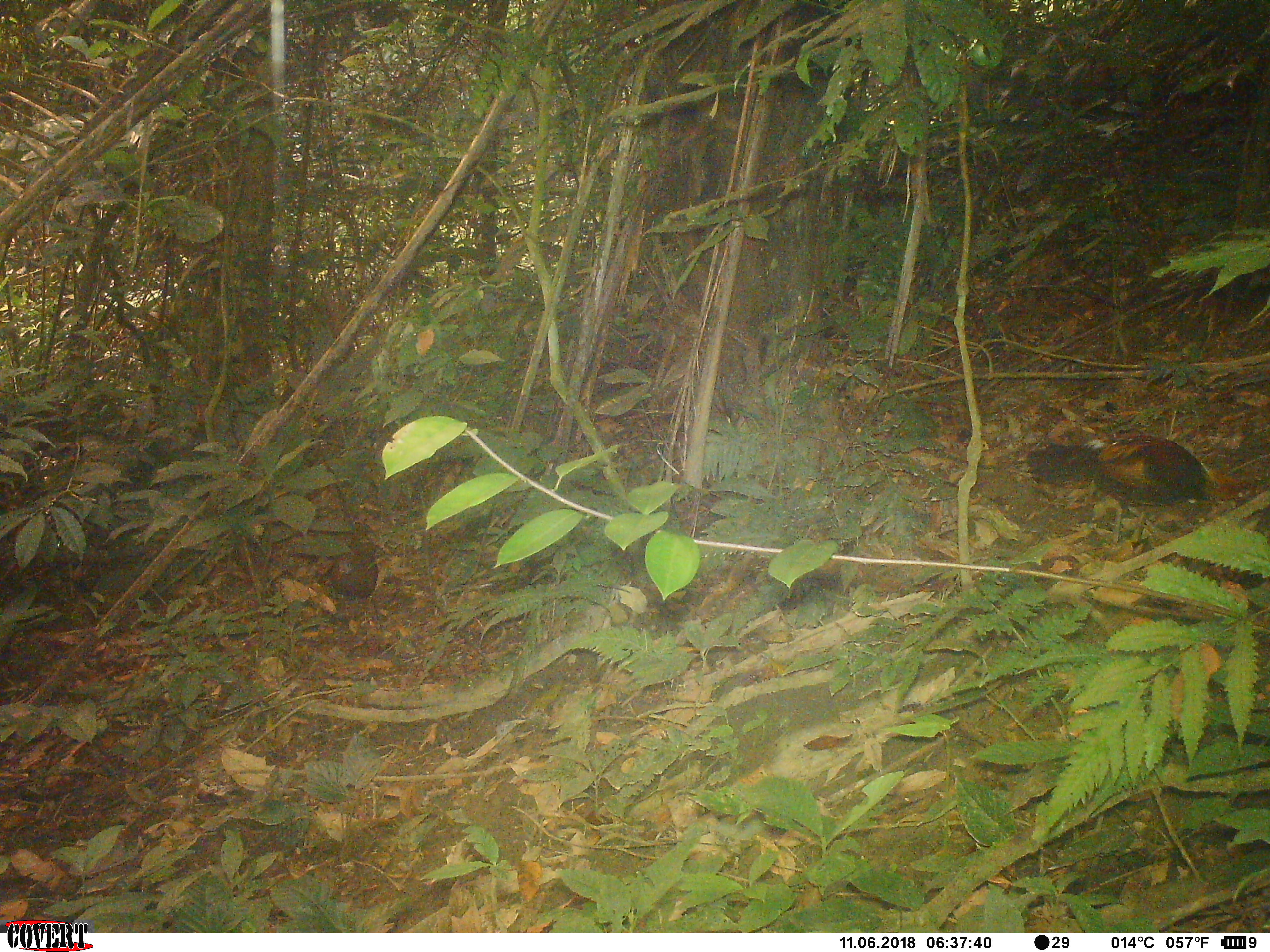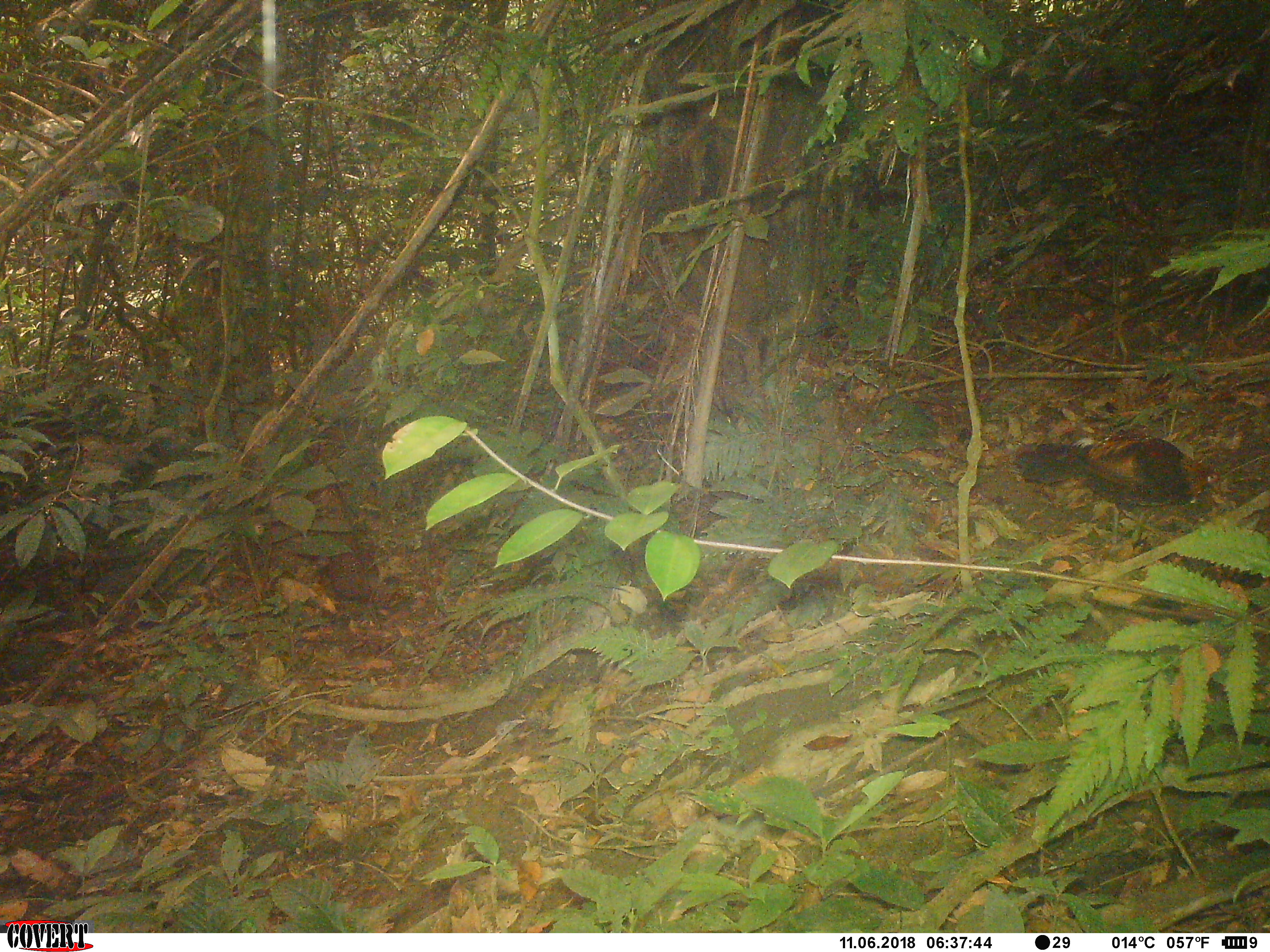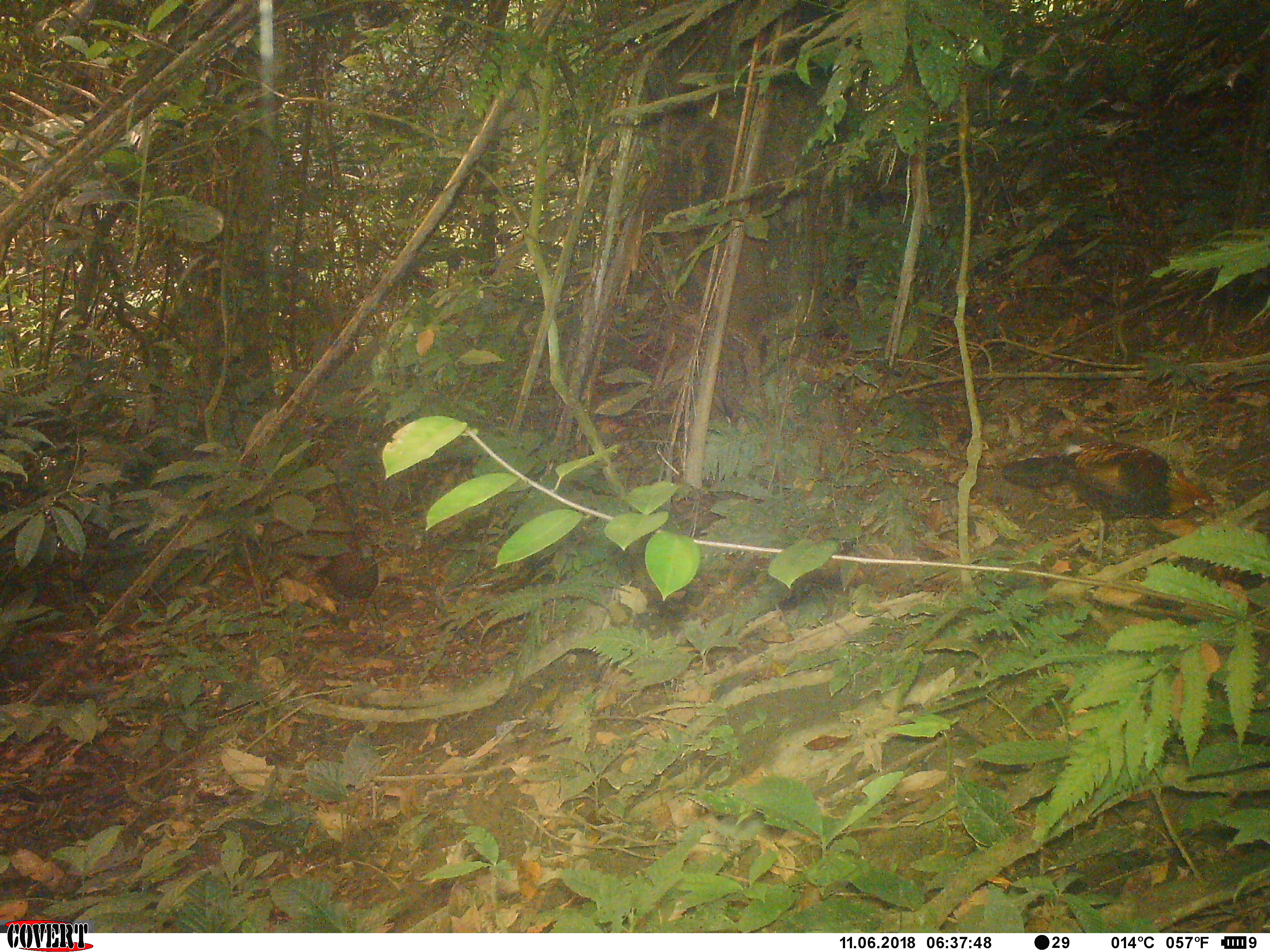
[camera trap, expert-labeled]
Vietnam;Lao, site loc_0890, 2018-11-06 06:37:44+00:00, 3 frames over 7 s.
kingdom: Animalia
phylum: Chordata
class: Aves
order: Galliformes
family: Phasianidae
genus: Gallus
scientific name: Gallus gallus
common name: red junglefowl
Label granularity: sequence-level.